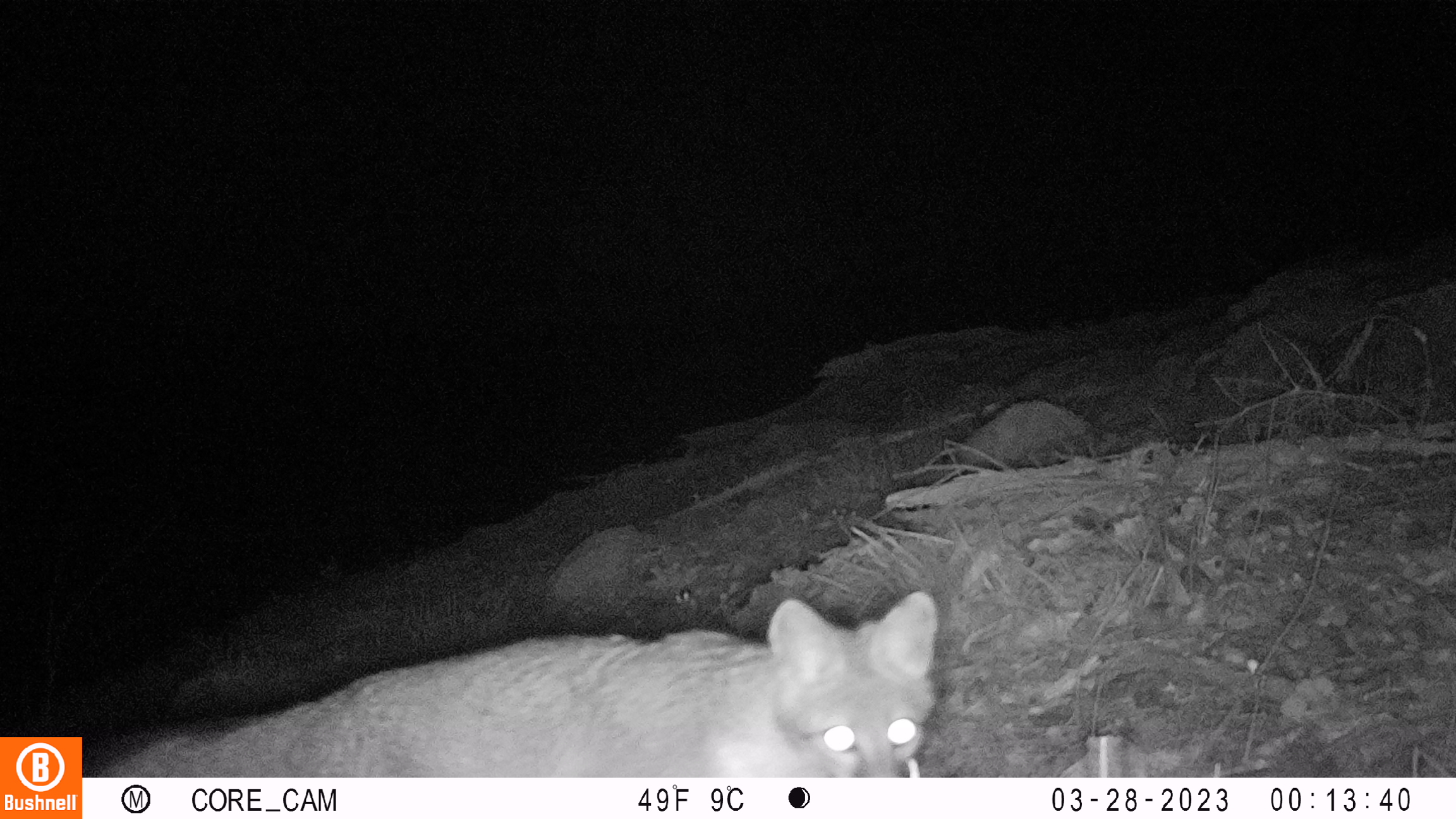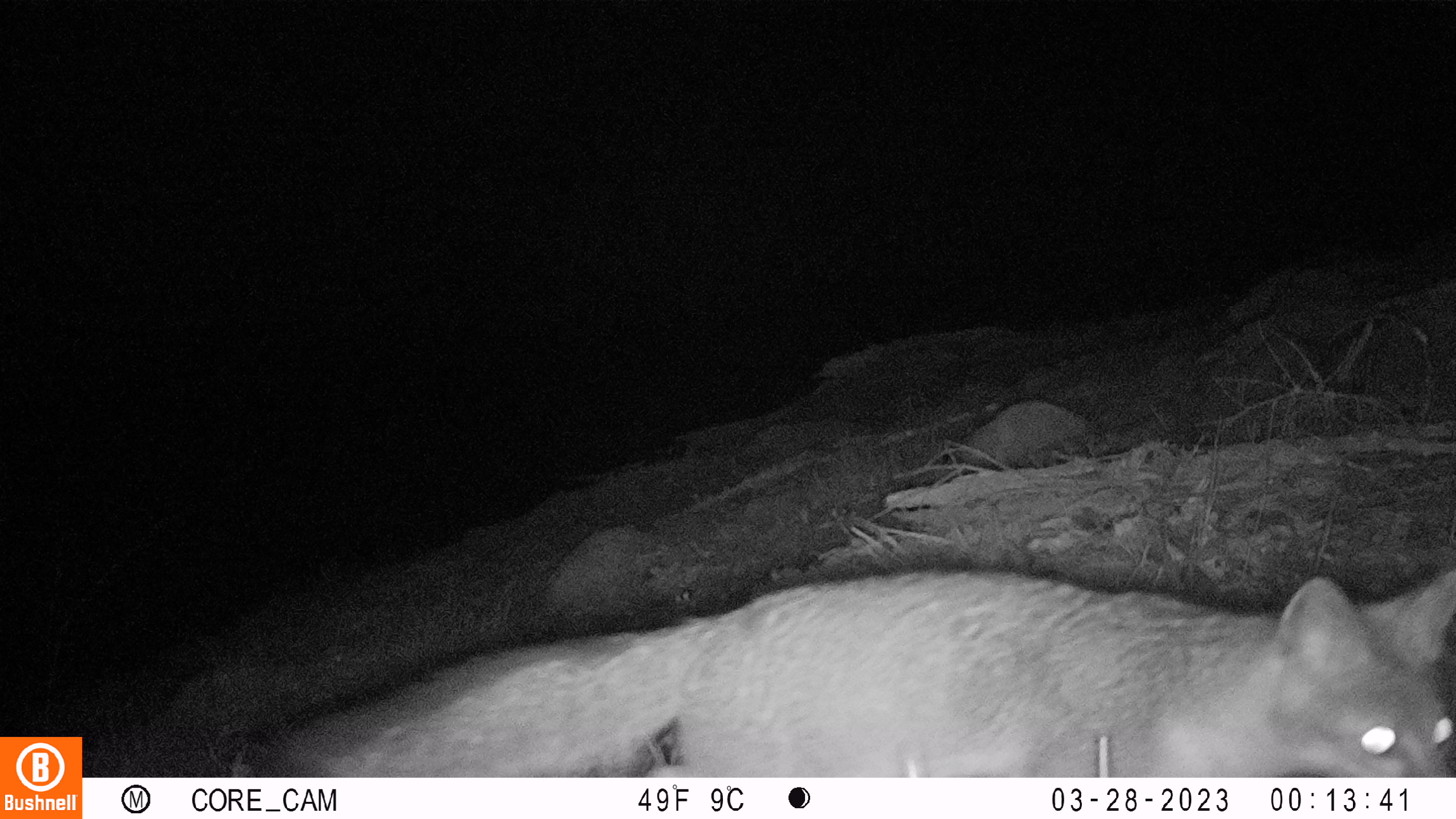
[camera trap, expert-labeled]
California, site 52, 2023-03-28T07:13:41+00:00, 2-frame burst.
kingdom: Animalia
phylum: Chordata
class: Mammalia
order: Carnivora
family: Canidae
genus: Urocyon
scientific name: Urocyon cinereoargenteus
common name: gray fox